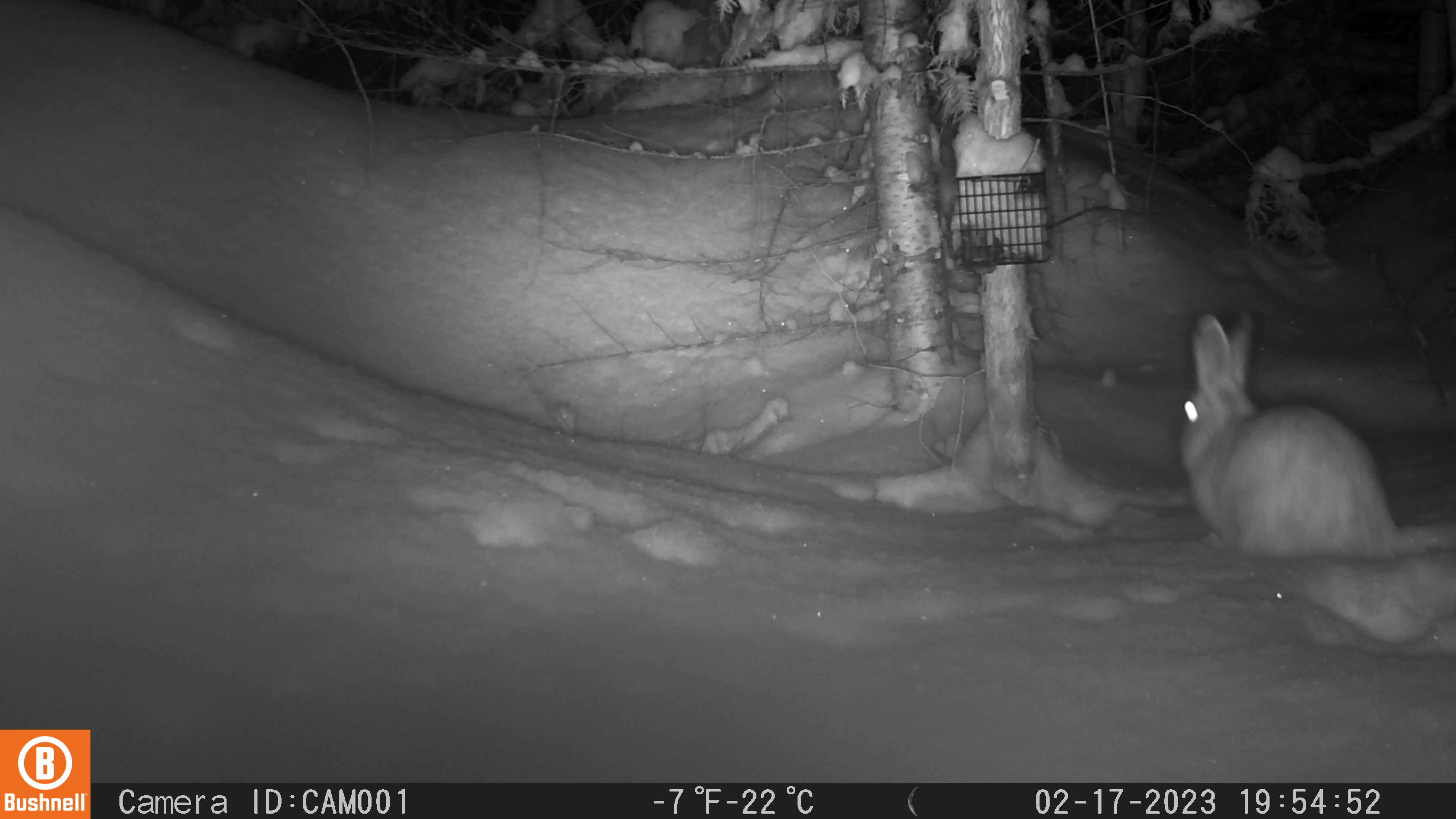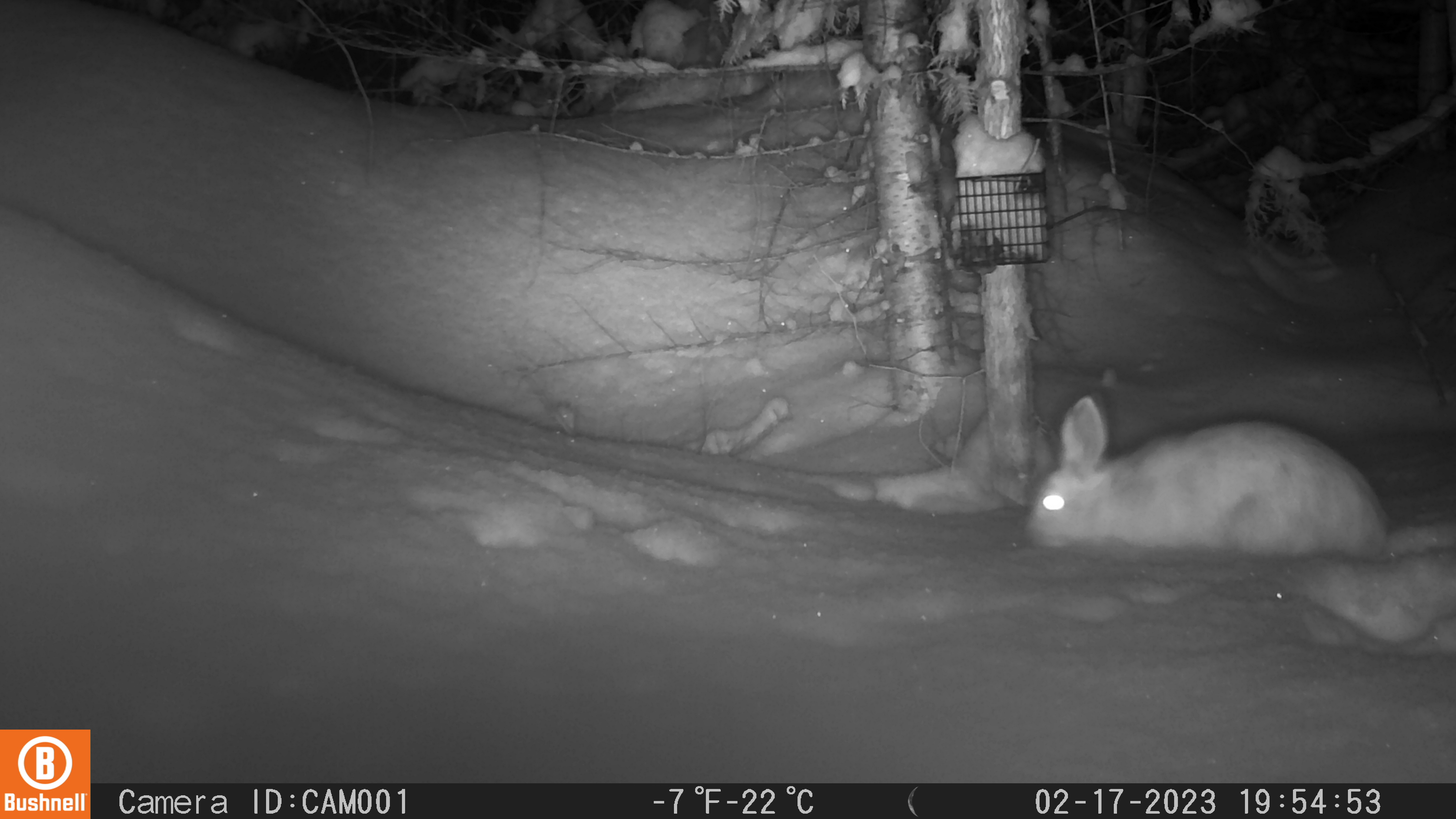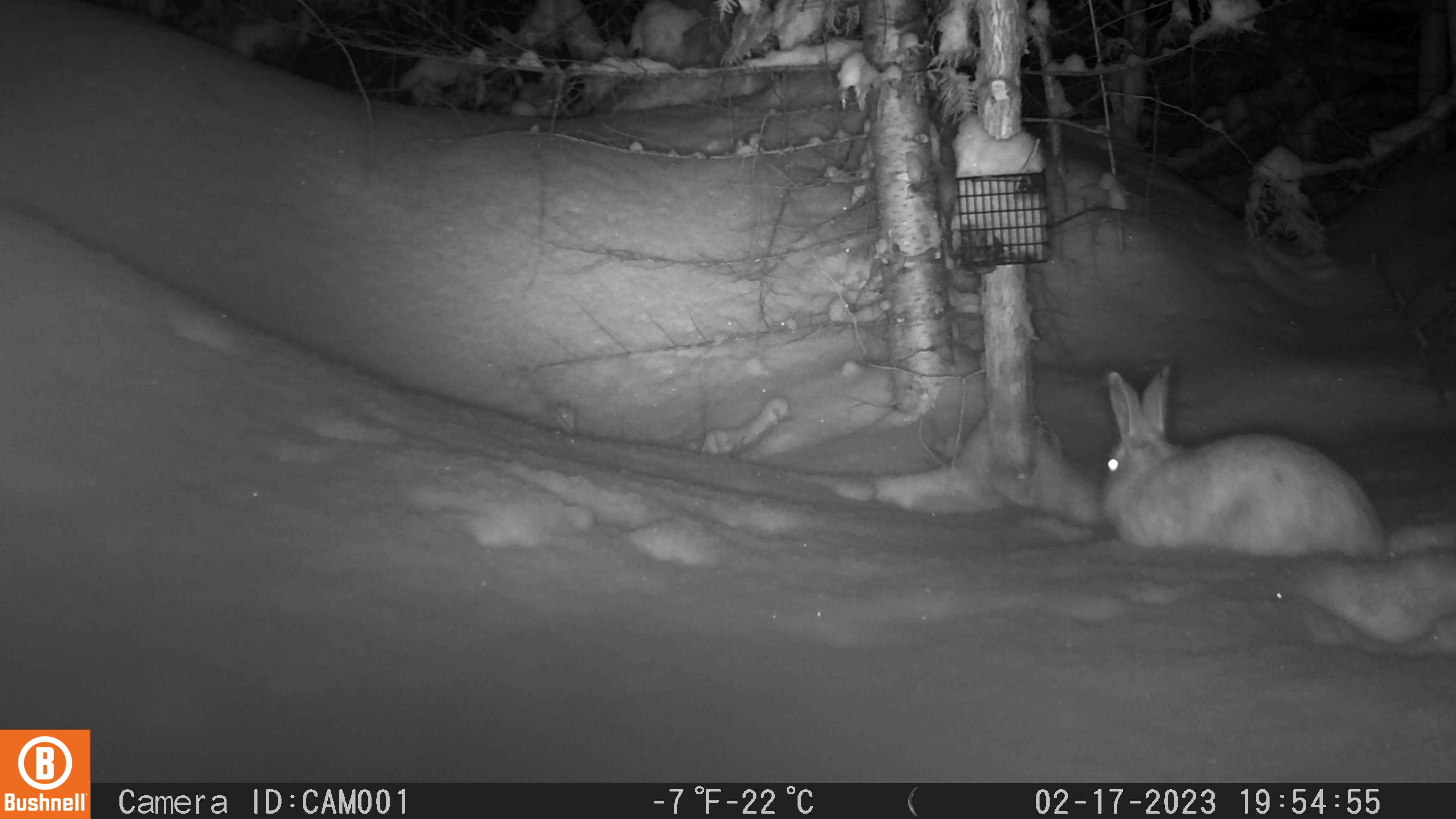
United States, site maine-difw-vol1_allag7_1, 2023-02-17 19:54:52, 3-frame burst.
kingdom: Animalia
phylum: Chordata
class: Mammalia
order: Lagomorpha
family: Leporidae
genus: Lepus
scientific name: Lepus americanus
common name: snowshoe hare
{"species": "snowshoe hare (Lepus americanus)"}